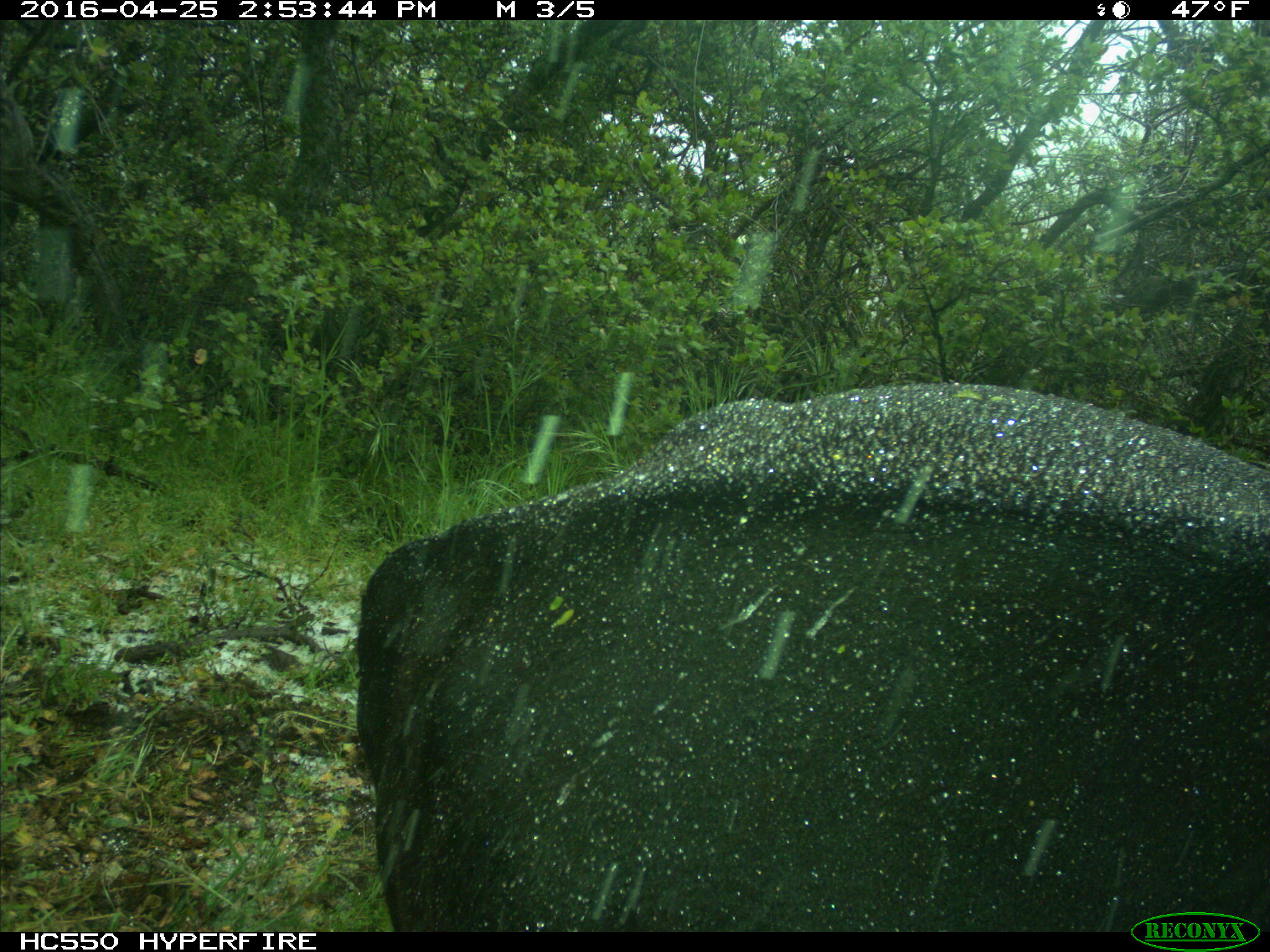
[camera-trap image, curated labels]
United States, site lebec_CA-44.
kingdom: Animalia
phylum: Chordata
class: Mammalia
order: Artiodactyla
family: Bovidae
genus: Bos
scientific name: Bos taurus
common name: domestic cow